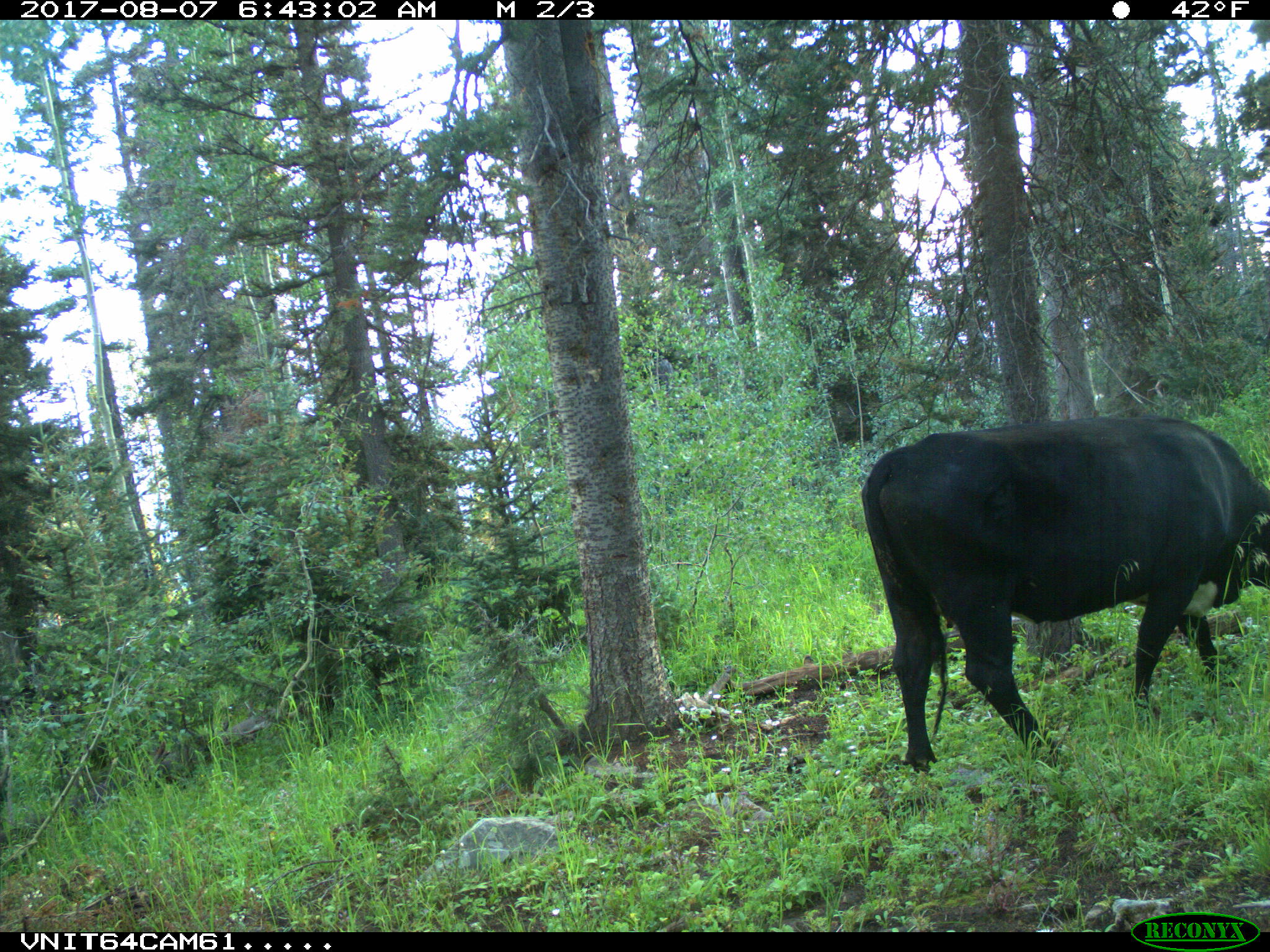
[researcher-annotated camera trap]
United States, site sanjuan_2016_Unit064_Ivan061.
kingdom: Animalia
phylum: Chordata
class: Mammalia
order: Artiodactyla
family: Bovidae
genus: Bos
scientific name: Bos taurus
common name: domestic cow